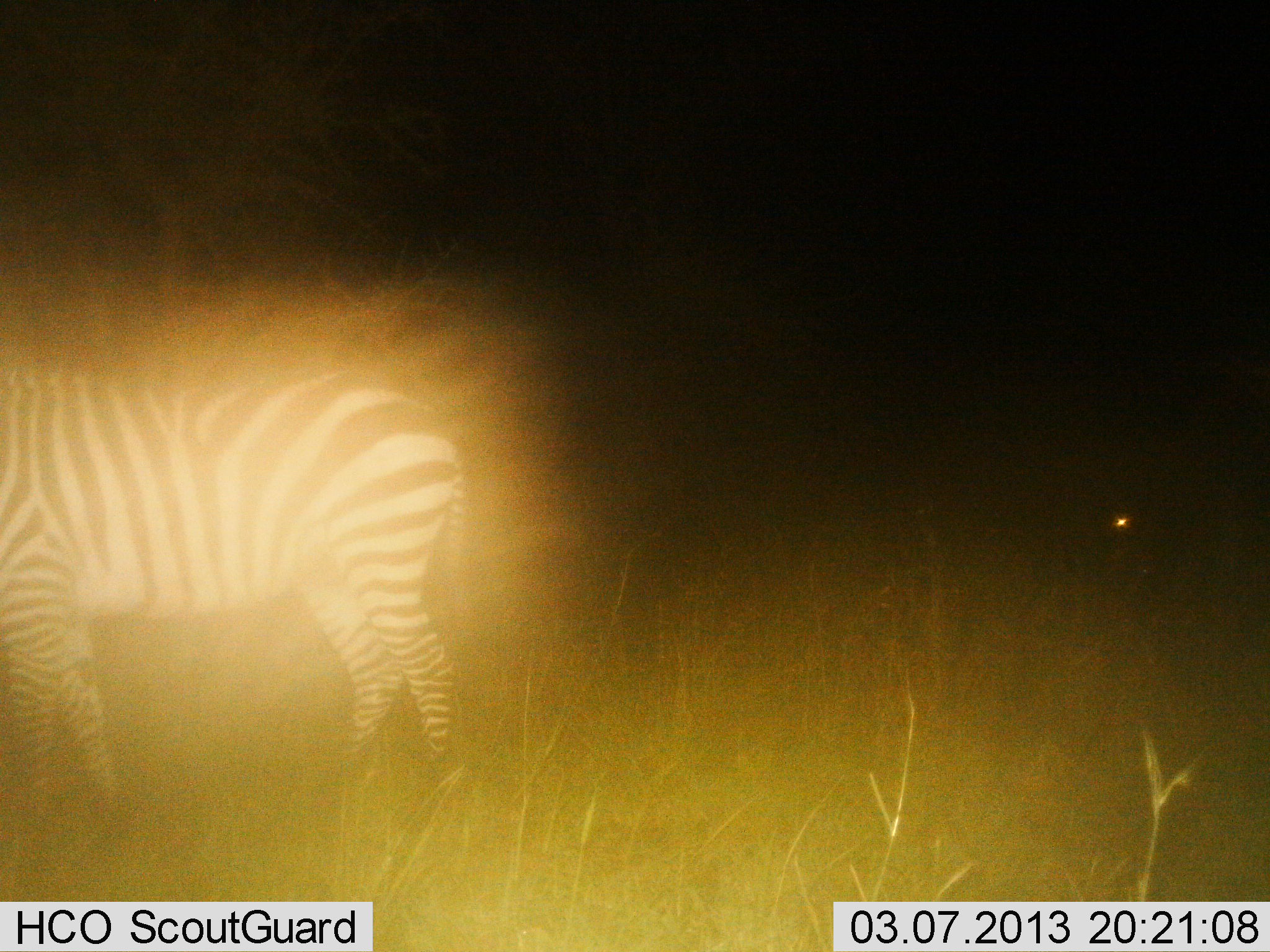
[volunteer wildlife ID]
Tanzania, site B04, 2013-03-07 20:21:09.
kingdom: Animalia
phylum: Chordata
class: Mammalia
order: Perissodactyla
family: Equidae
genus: Equus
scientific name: Equus quagga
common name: plains zebra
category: zebra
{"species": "zebra (plains zebra) (Equus quagga)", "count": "1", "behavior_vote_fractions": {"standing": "94%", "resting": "0%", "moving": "6%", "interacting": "0%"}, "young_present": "0%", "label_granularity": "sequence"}